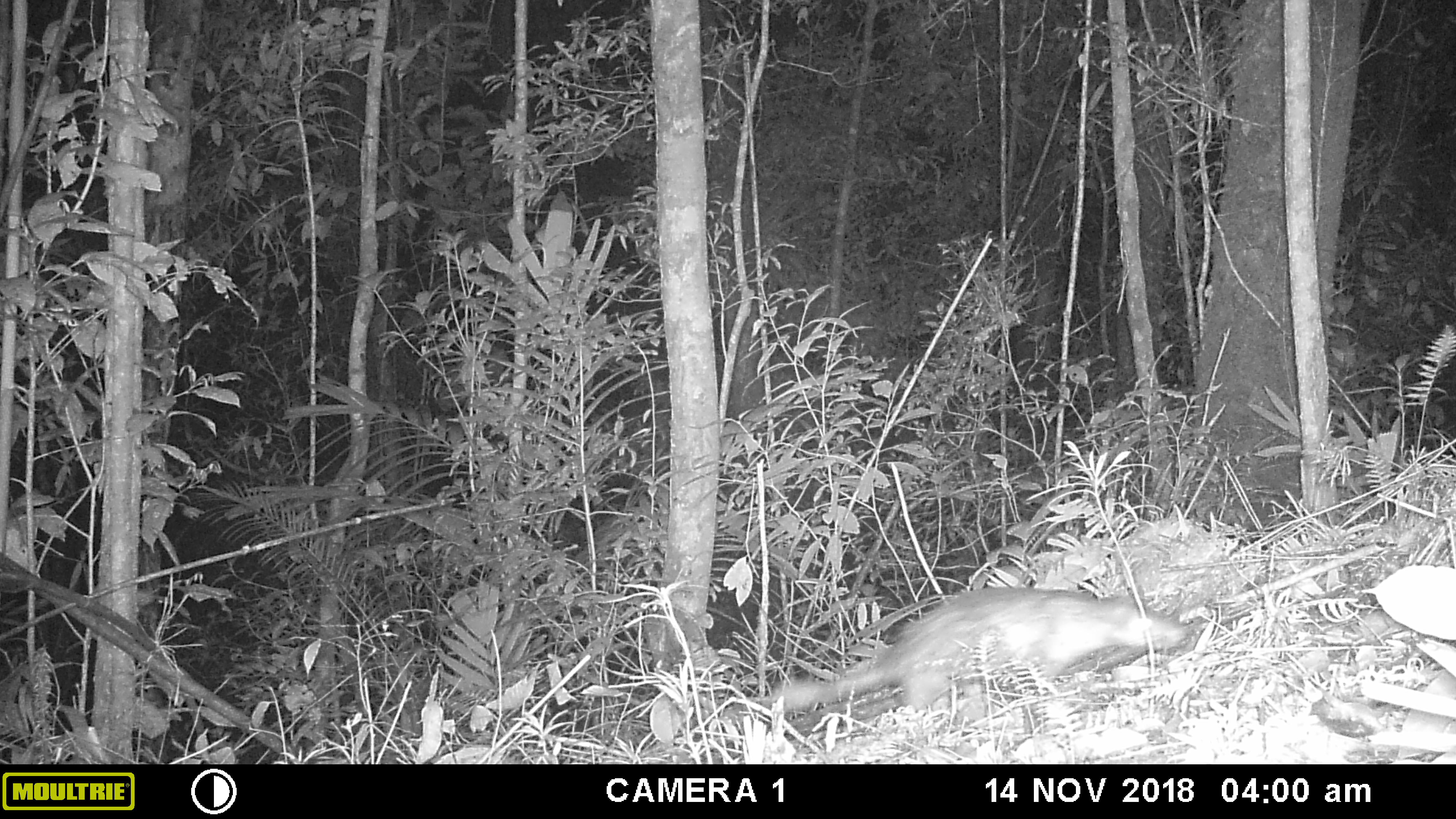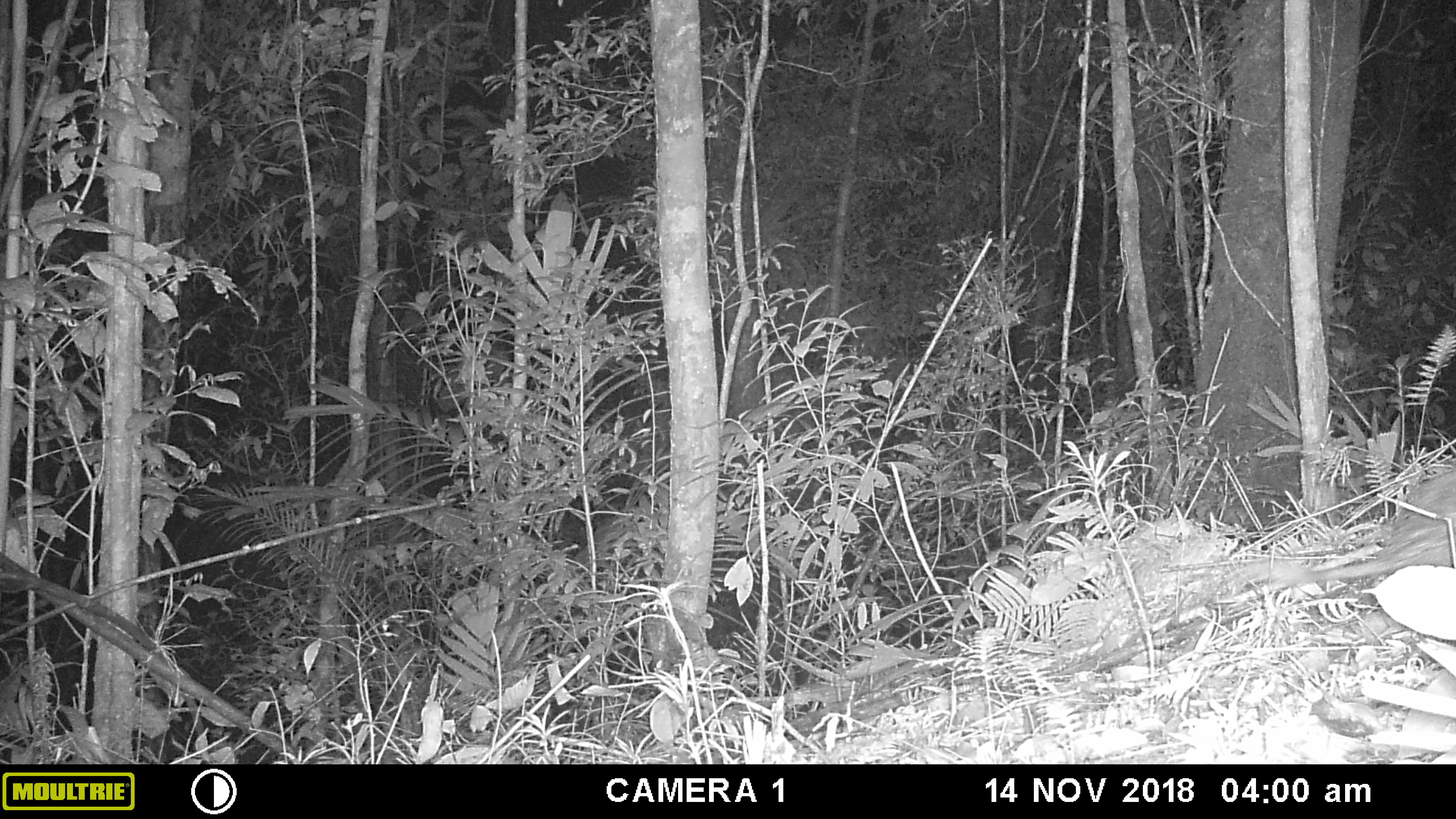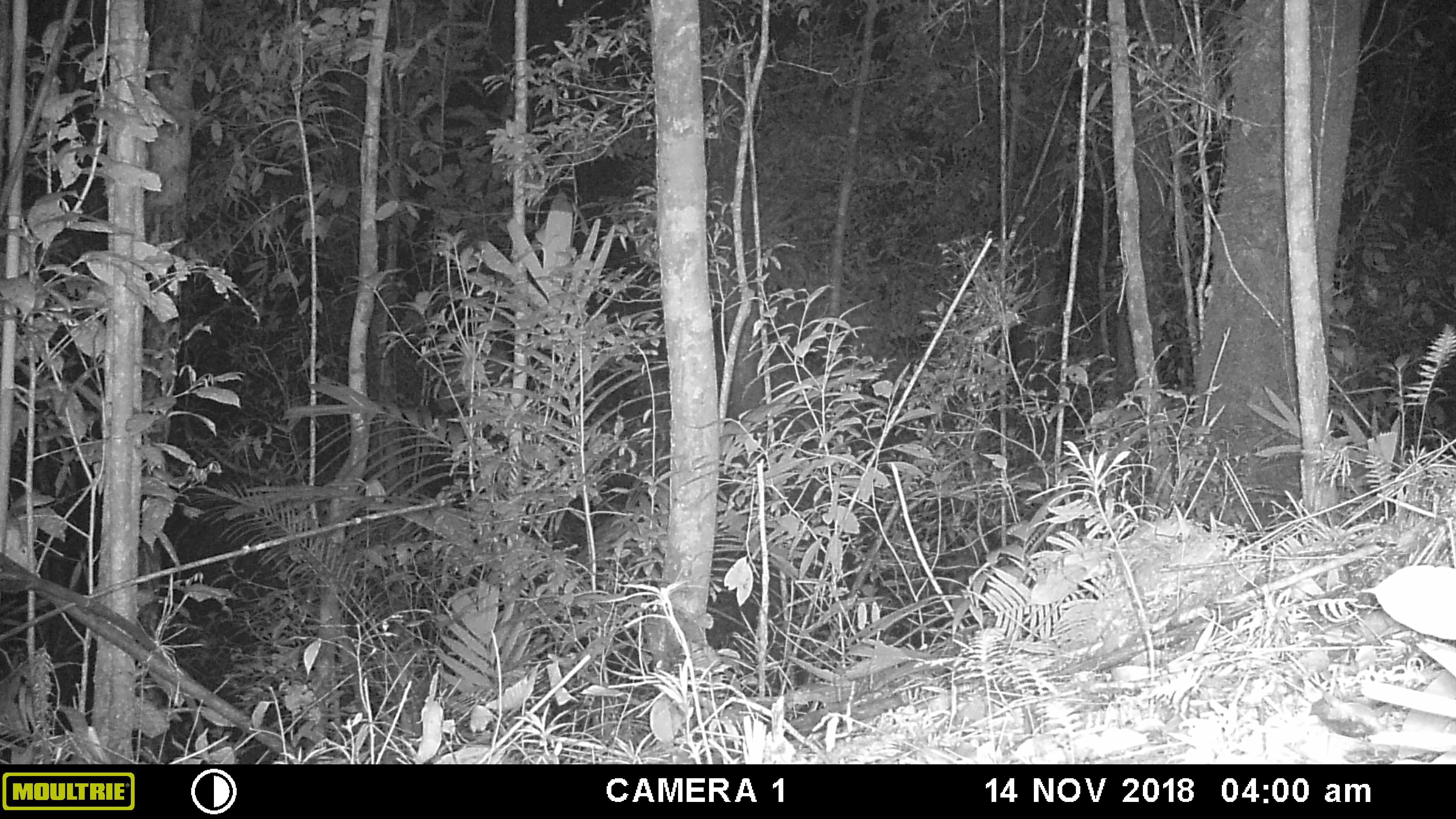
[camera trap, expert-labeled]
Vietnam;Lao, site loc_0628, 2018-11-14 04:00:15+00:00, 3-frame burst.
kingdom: Animalia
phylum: Chordata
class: Mammalia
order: Rodentia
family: Hystricidae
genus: Atherurus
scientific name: Atherurus macrourus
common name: asiatic brush-tailed porcupine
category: asiatic brush tailed porcupine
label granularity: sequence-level